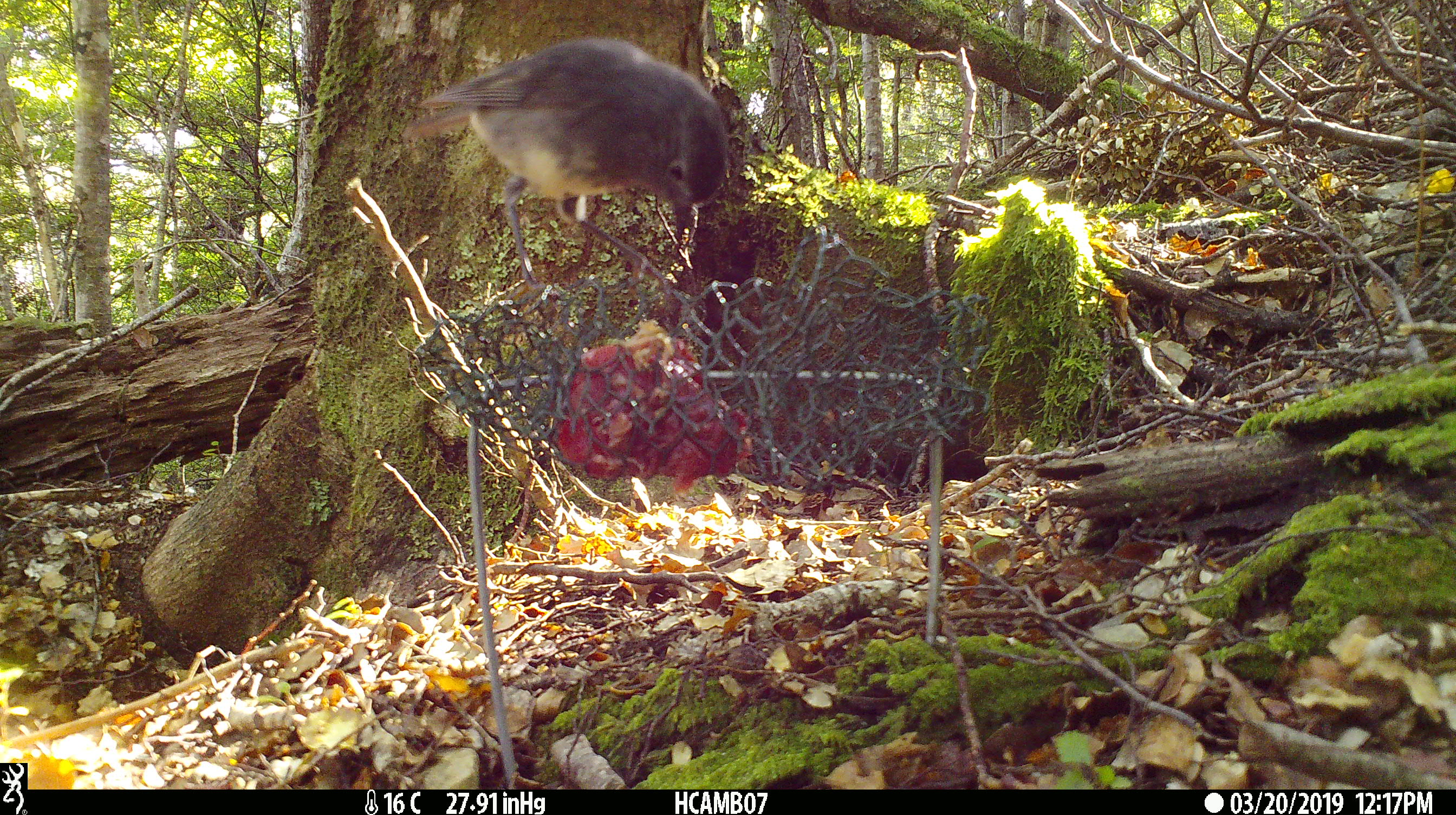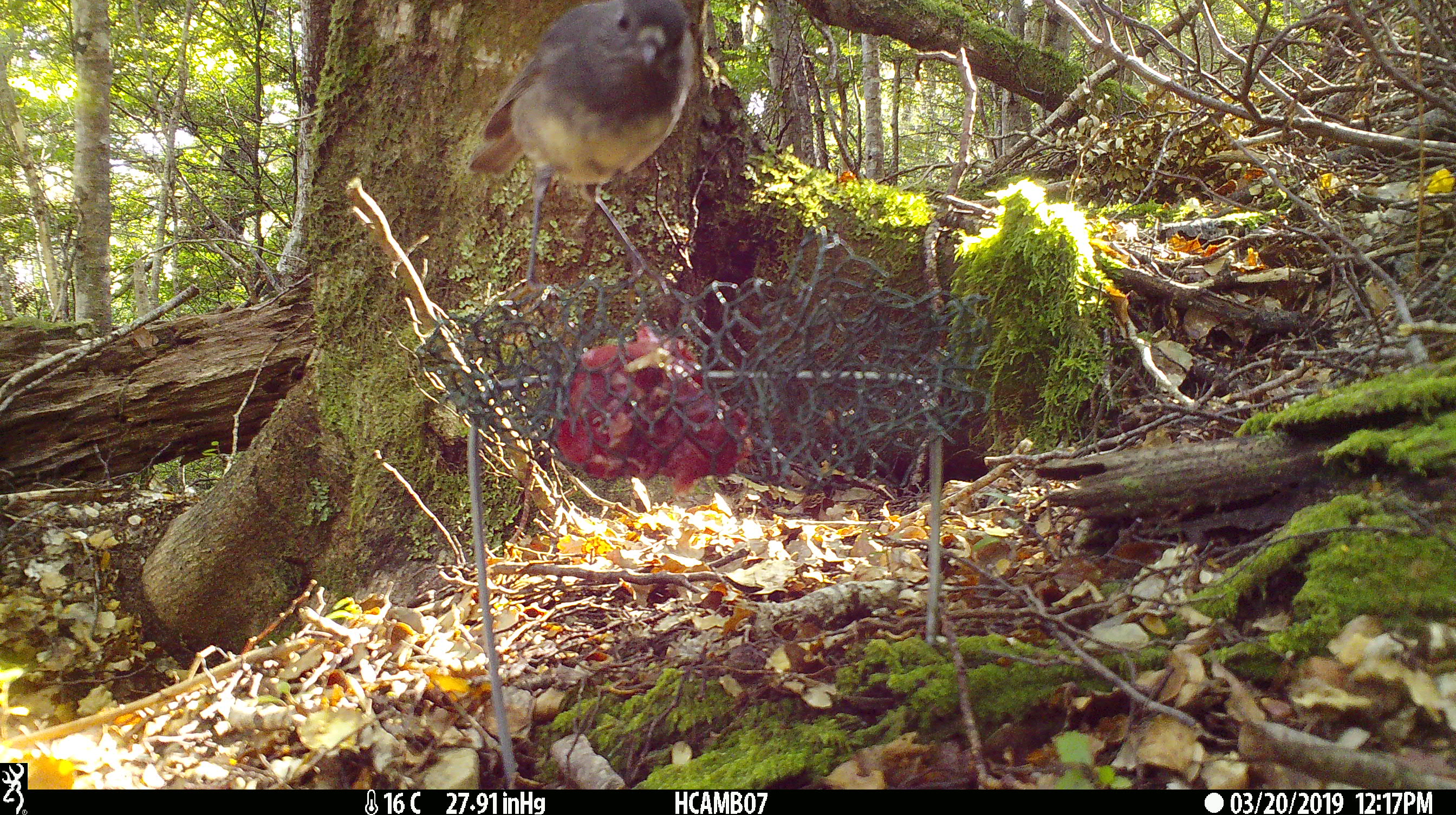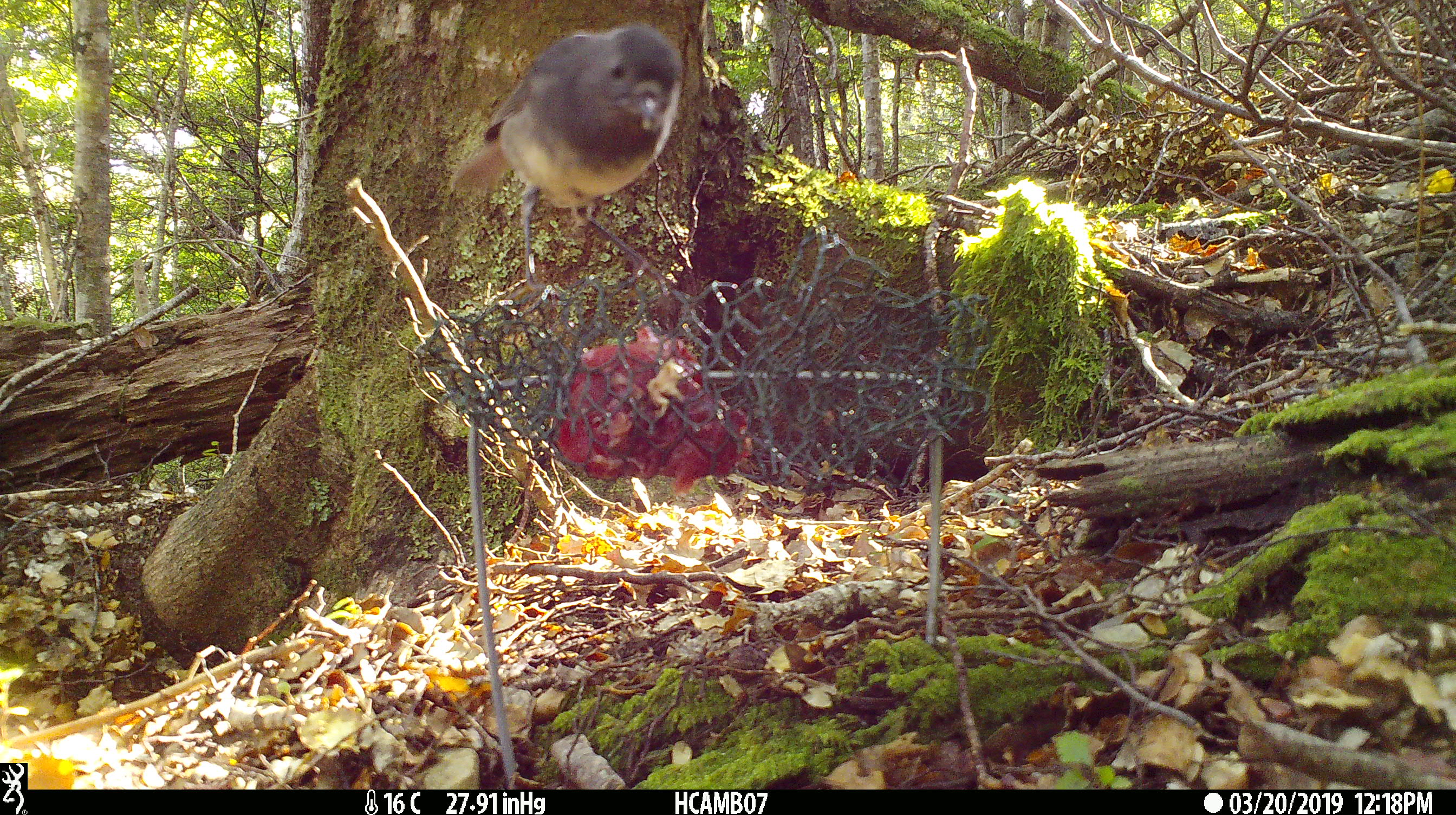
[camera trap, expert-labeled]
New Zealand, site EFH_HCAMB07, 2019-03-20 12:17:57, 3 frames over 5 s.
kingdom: Animalia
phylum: Chordata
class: Aves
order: Passeriformes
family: Petroicidae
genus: Petroica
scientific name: Petroica australis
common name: new zealand robin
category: robin